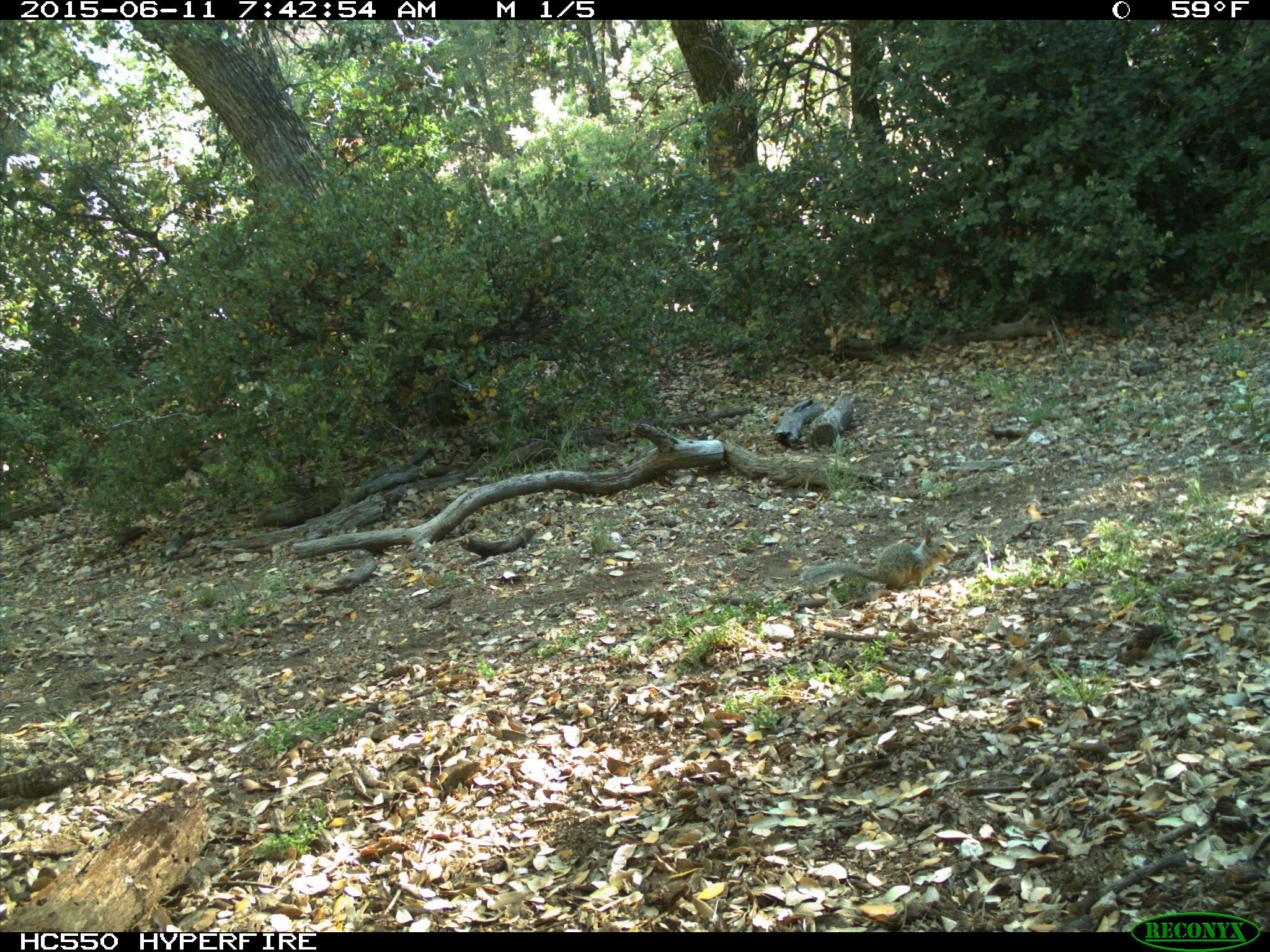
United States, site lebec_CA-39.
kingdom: Animalia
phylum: Chordata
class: Mammalia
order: Rodentia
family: Sciuridae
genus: Otospermophilus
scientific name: Otospermophilus beecheyi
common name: california ground squirrel